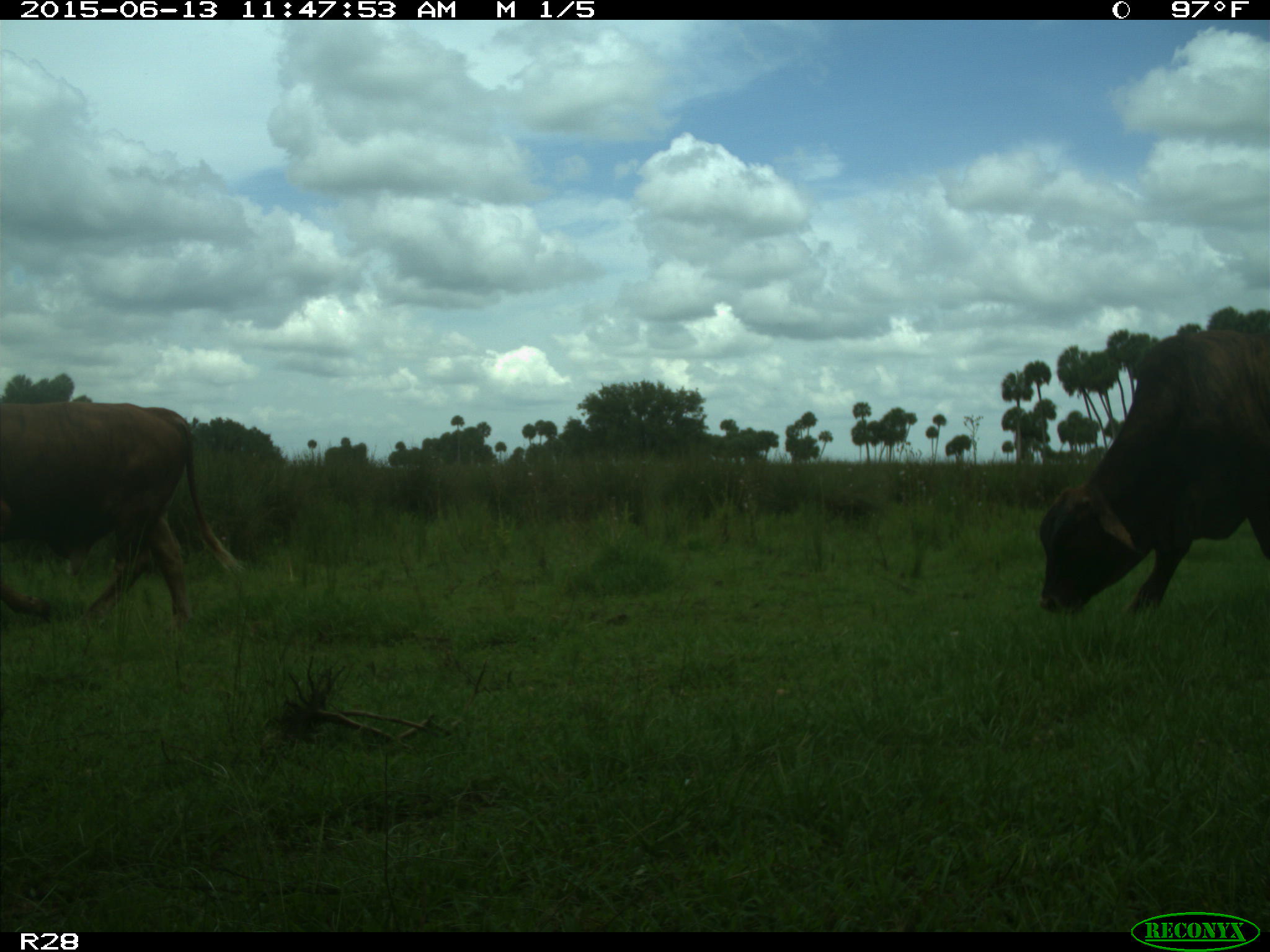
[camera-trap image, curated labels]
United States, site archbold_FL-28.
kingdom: Animalia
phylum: Chordata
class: Mammalia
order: Artiodactyla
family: Bovidae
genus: Bos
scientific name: Bos taurus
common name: domestic cow